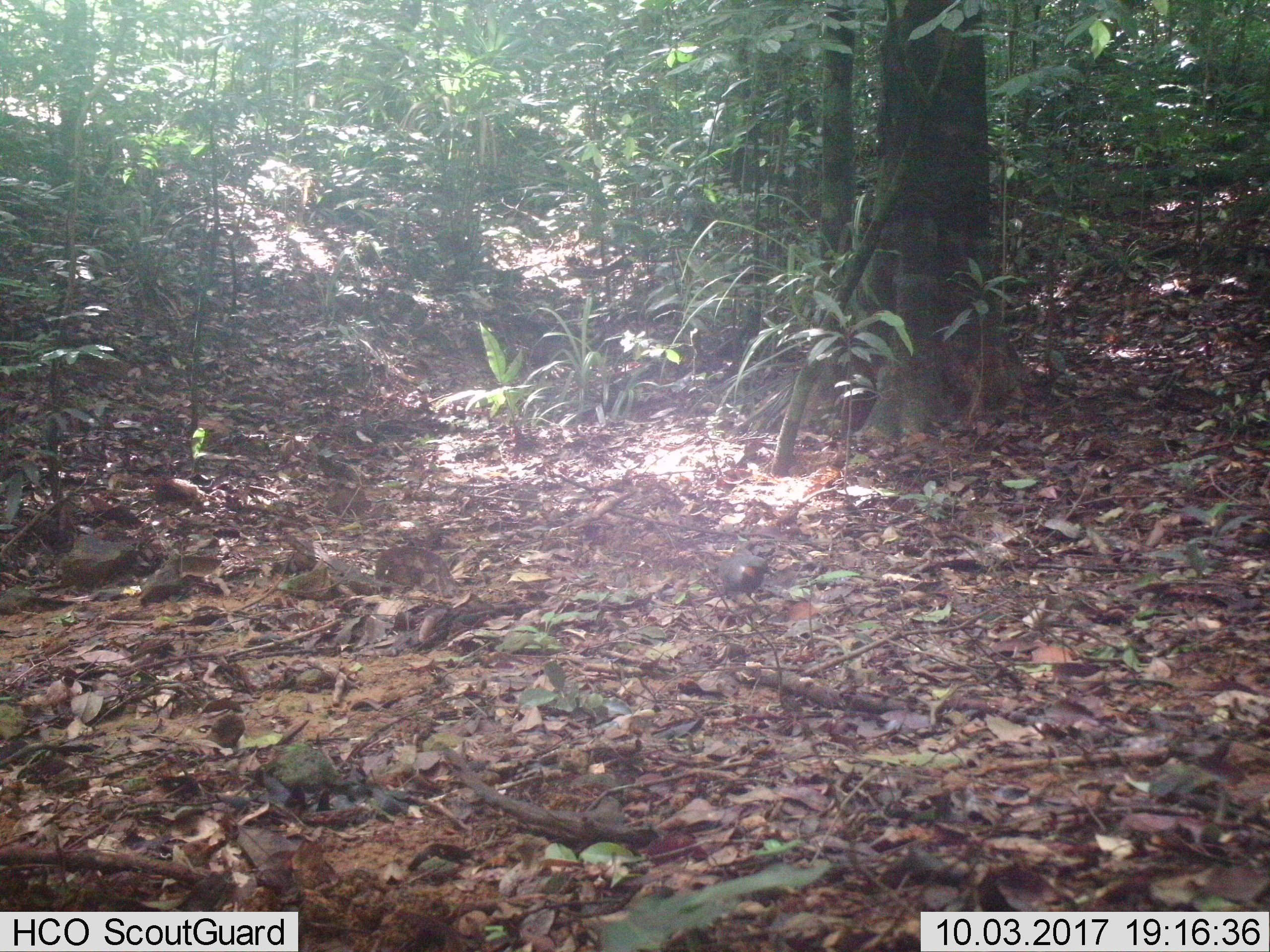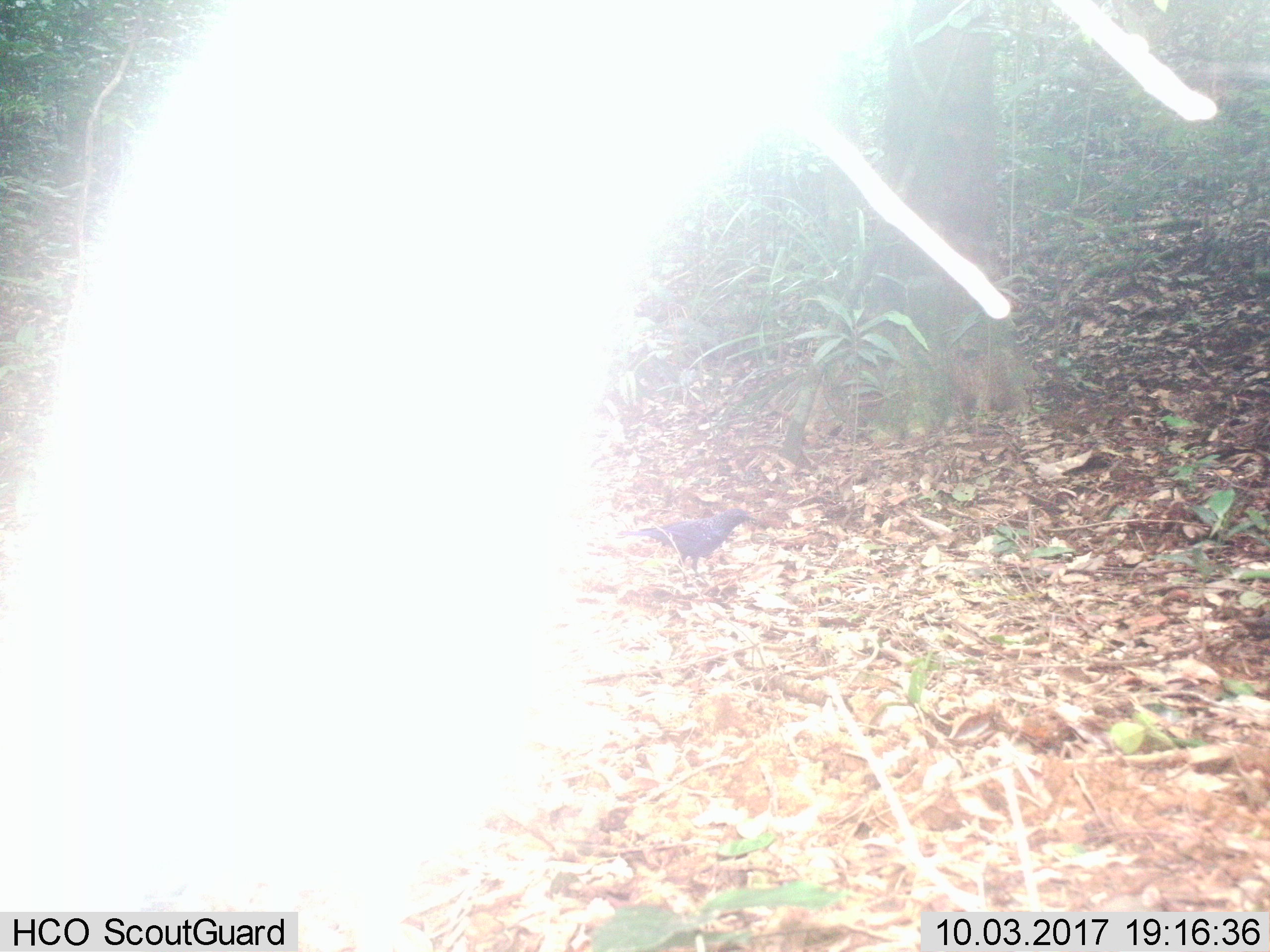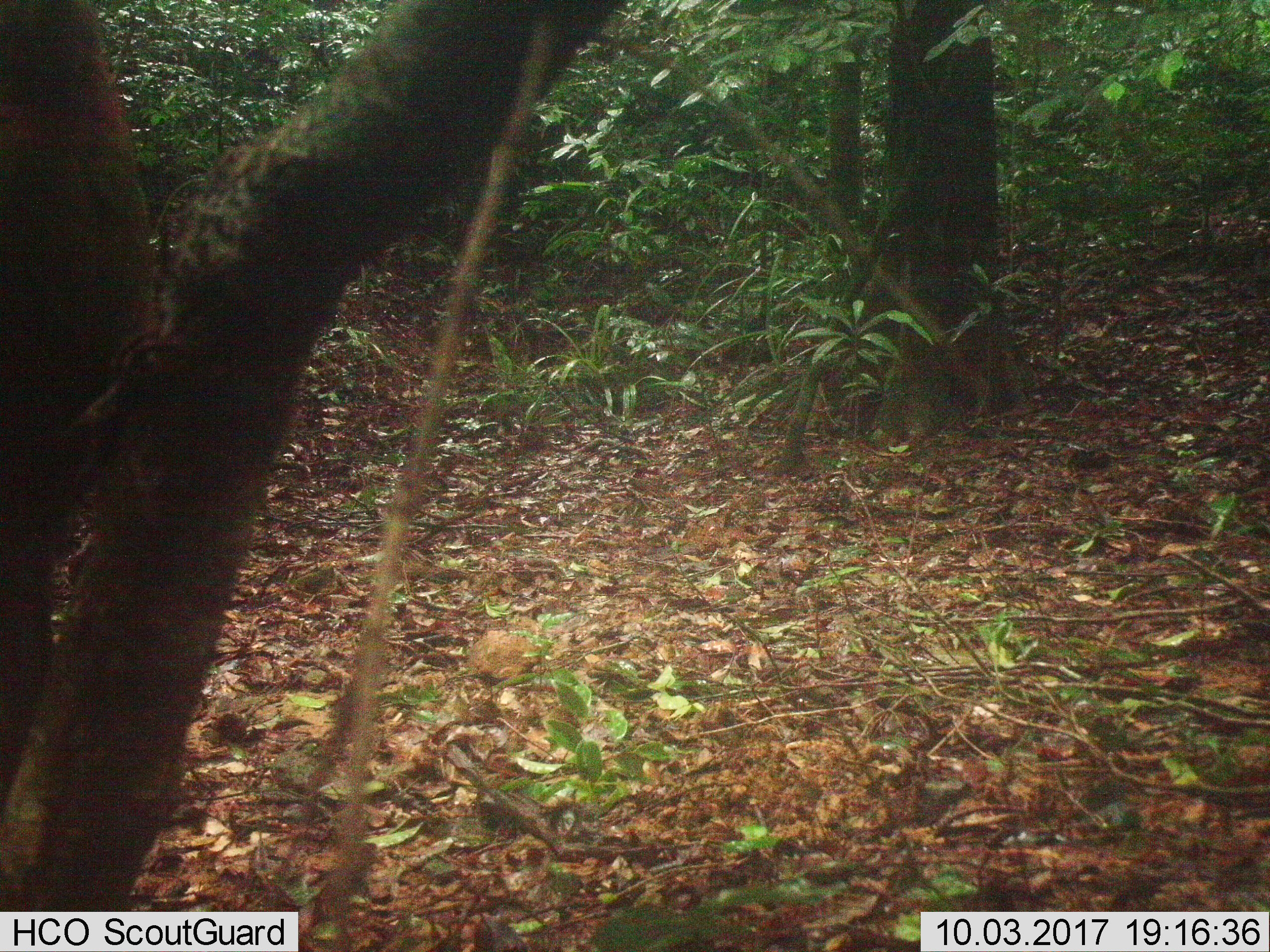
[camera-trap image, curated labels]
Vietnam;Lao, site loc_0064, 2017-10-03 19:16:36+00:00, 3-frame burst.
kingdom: Animalia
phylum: Chordata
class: Aves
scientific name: Aves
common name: bird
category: unidentified bird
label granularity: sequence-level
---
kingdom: Animalia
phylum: Chordata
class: Aves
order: Galliformes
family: Phasianidae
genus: Lophura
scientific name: Lophura nycthemera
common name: silver pheasant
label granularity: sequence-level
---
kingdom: Animalia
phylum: Chordata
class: Mammalia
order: Artiodactyla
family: Cervidae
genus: Rusa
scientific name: Rusa unicolor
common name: sambar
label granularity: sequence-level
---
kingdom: Animalia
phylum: Chordata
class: Mammalia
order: Rodentia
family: Muridae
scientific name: Muridae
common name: old-world mice and rats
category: unidentified murid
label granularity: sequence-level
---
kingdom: Animalia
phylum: Chordata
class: Mammalia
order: Artiodactyla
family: Cervidae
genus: Muntiacus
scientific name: Muntiacus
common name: muntjacs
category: unidentified muntjac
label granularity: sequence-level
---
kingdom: Animalia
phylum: Chordata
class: Mammalia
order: Primates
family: Cercopithecidae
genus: Macaca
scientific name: Macaca nemestrina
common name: pig-tailed macaque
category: pig tailed macaque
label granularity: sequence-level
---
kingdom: Animalia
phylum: Chordata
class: Mammalia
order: Rodentia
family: Sciuridae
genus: Dremomys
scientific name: Dremomys rufigenis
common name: red-cheeked squirrel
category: red cheeked squirrel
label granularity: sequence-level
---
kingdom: Animalia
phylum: Chordata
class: Mammalia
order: Carnivora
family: Herpestidae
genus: Urva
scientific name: Urva urva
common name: crab-eating mongoose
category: crab eating mongoose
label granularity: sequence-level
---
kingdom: Animalia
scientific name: Animalia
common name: animal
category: unidentified animal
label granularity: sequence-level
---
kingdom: Animalia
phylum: Chordata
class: Mammalia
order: Artiodactyla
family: Suidae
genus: Sus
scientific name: Sus scrofa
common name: eurasian wild pig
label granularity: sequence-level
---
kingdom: Animalia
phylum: Chordata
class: Mammalia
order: Artiodactyla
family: Cervidae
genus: Muntiacus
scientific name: Muntiacus vuquangensis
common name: large-antlered muntjac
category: large antlered muntjac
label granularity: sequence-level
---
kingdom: Animalia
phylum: Chordata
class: Aves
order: Galliformes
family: Phasianidae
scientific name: Phasianidae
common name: partridge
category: unidentified partridge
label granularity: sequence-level